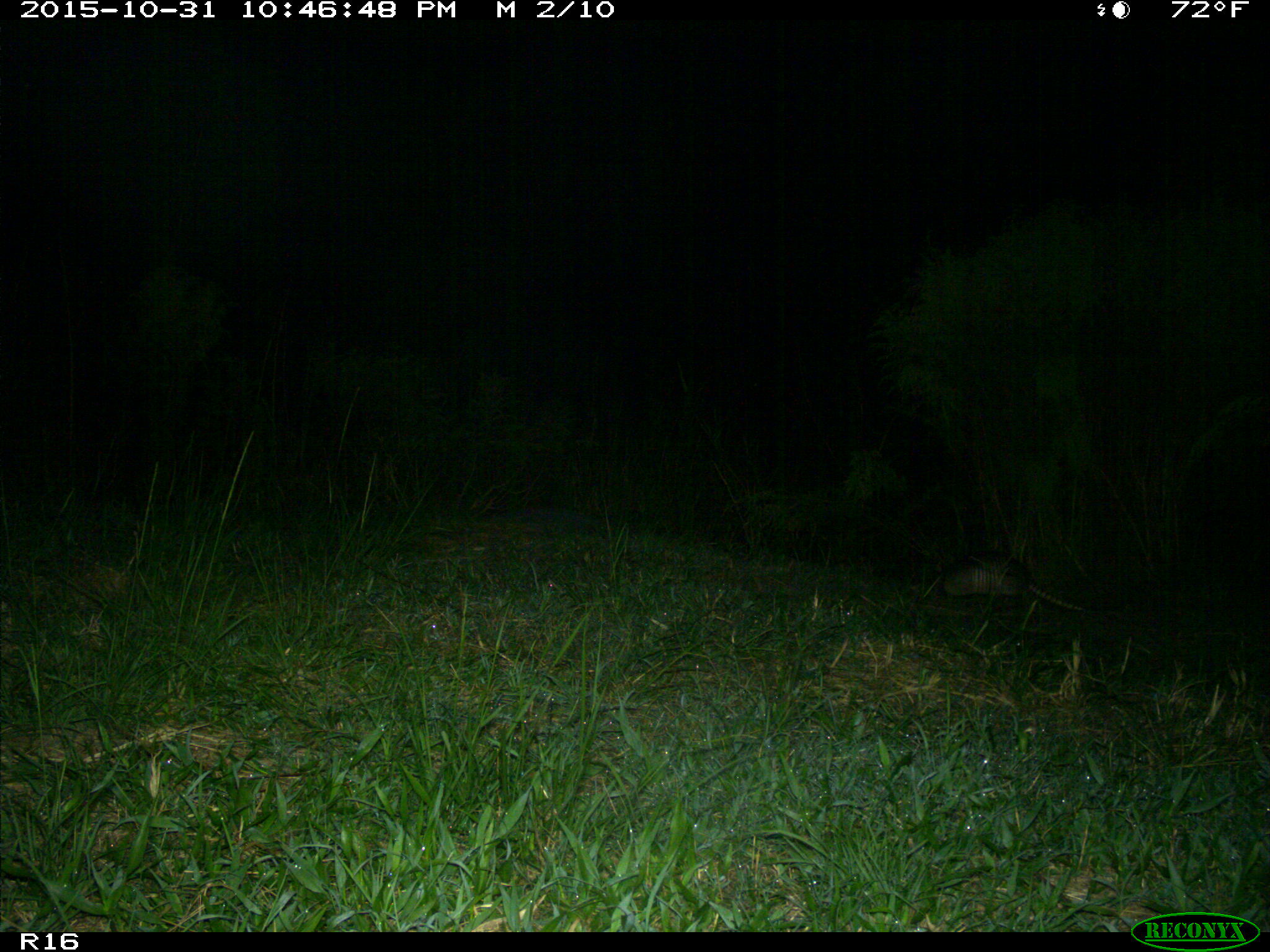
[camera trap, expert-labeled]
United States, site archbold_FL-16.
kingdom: Animalia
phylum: Chordata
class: Mammalia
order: Cingulata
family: Dasypodidae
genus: Dasypus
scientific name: Dasypus novemcinctus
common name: nine-banded armadillo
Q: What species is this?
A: Dasypus novemcinctus (nine-banded armadillo).